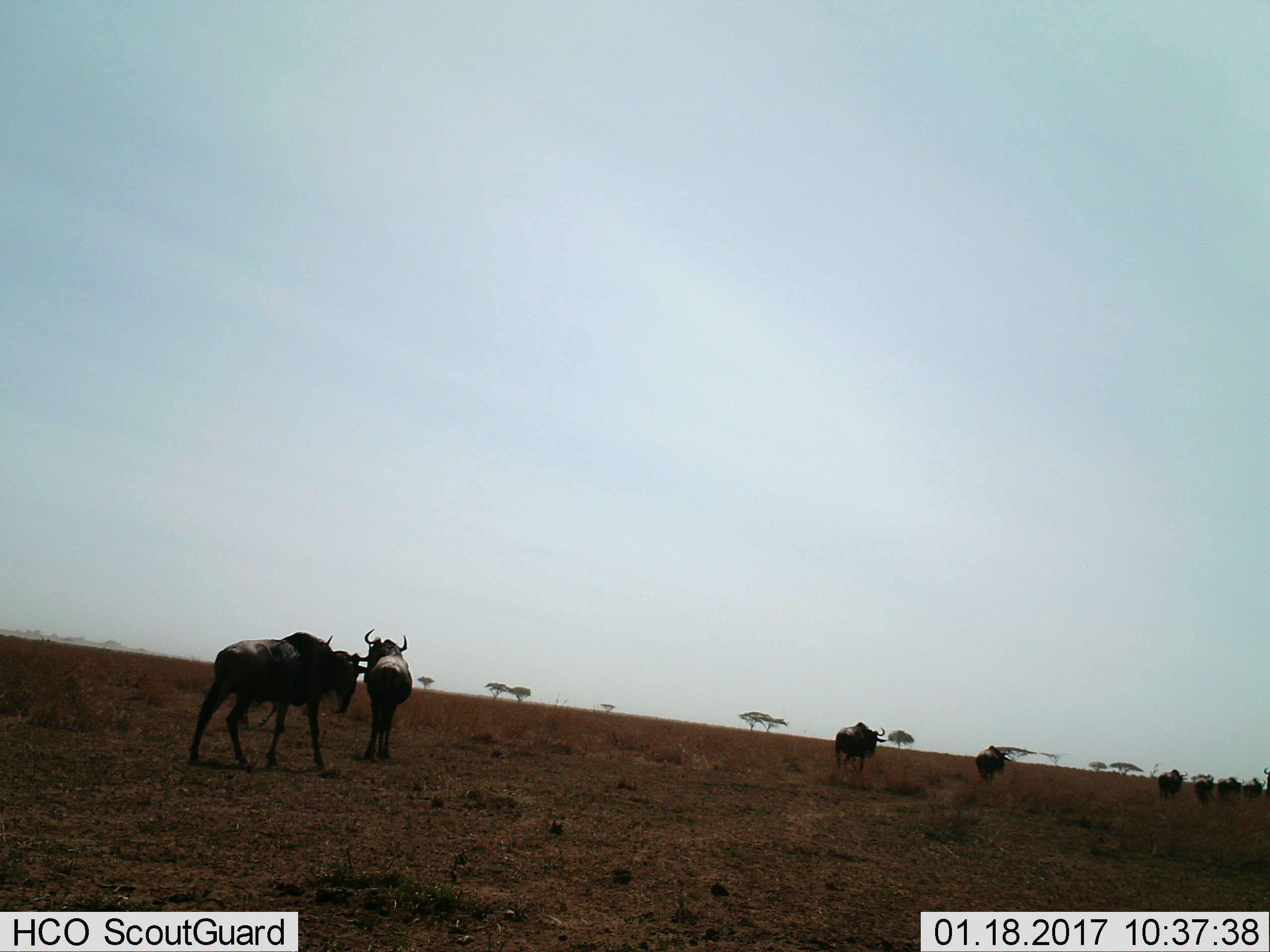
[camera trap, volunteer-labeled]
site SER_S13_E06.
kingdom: Animalia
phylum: Chordata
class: Mammalia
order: Artiodactyla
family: Bovidae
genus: Connochaetes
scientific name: Connochaetes taurinus taurinus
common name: blue wildebeest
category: wildebeestblue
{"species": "wildebeestblue (blue wildebeest) (Connochaetes taurinus taurinus)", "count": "6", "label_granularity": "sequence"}